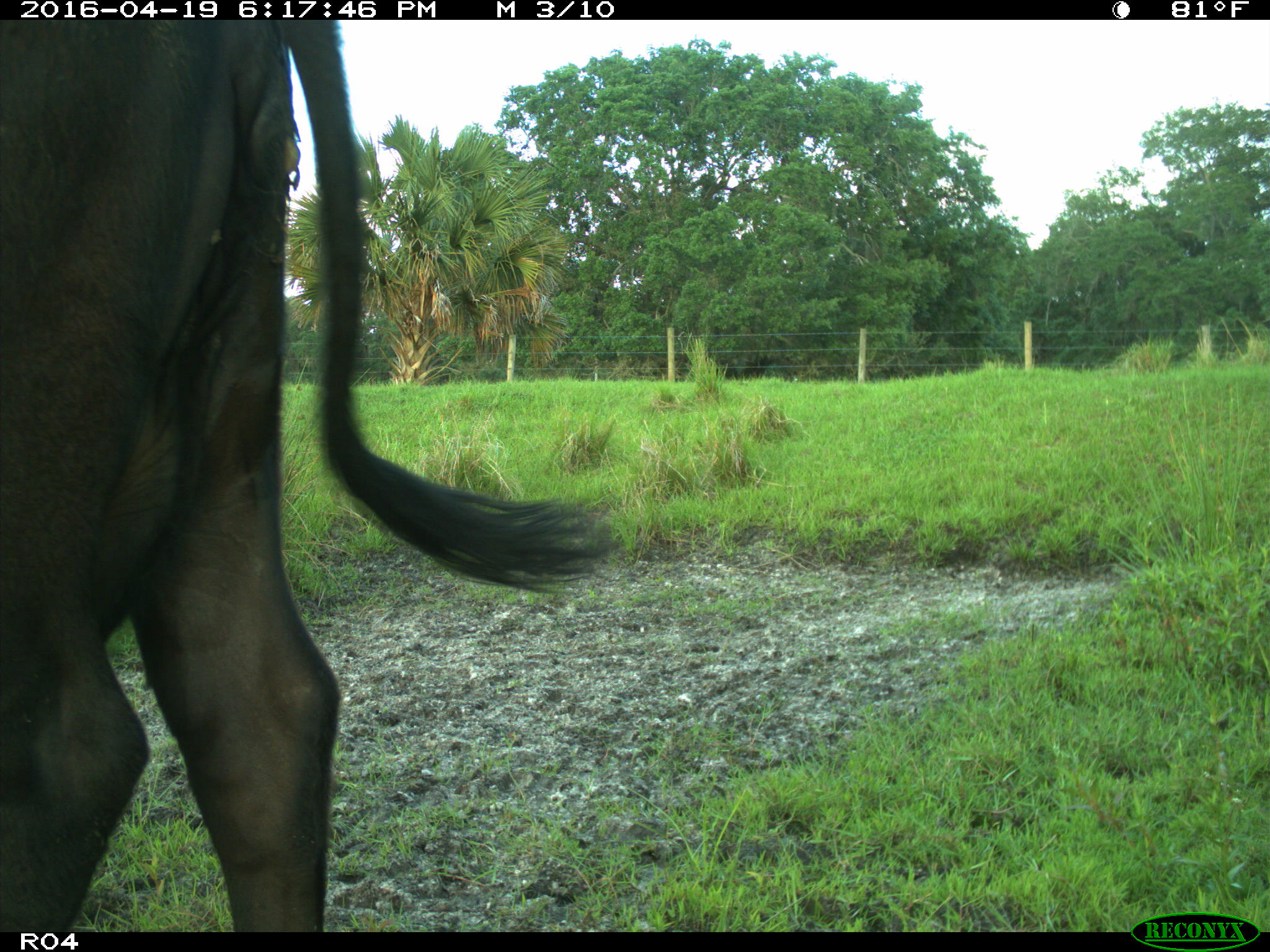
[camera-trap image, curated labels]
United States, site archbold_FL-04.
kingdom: Animalia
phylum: Chordata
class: Mammalia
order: Artiodactyla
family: Bovidae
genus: Bos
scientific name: Bos taurus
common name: domestic cow